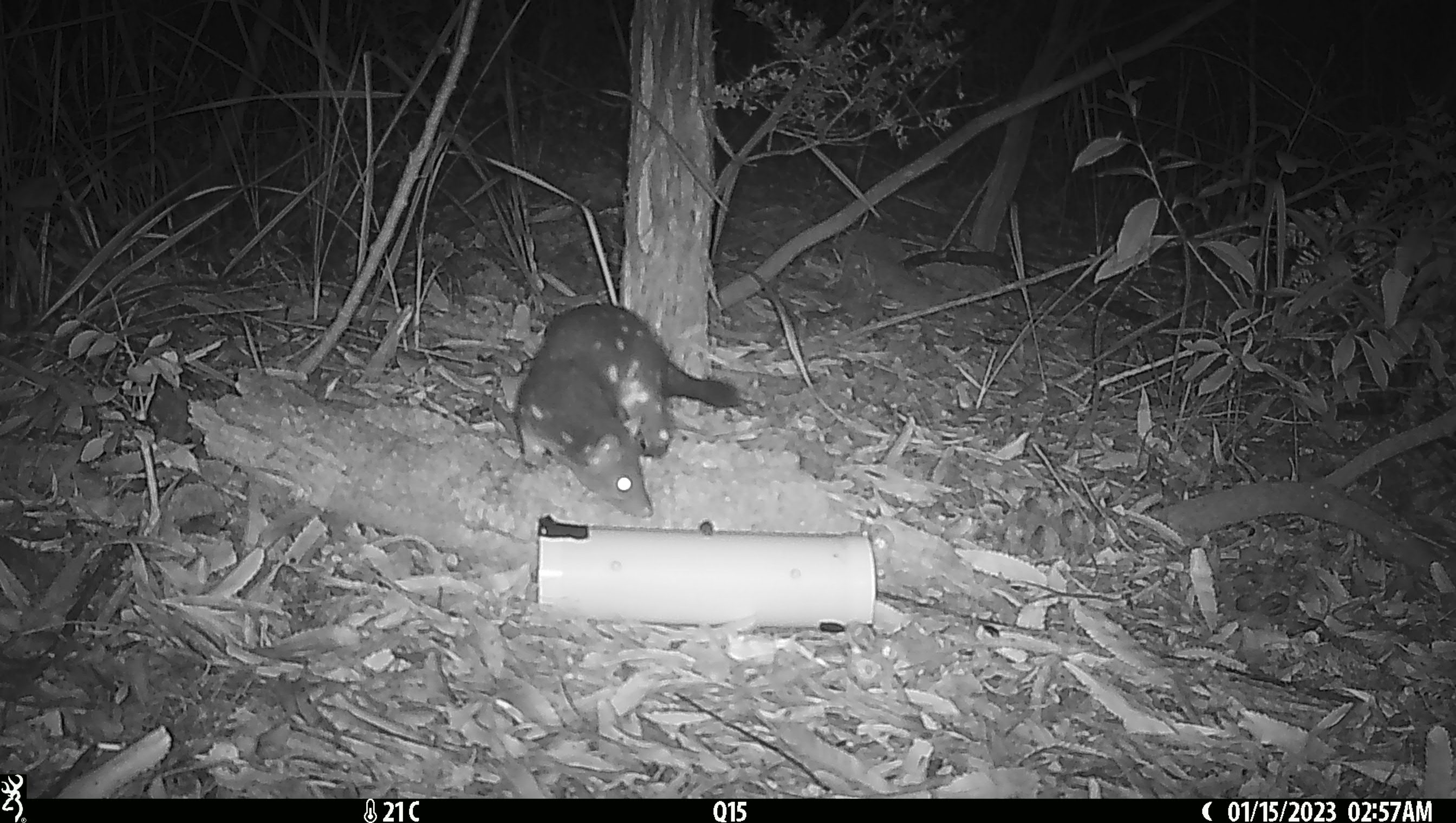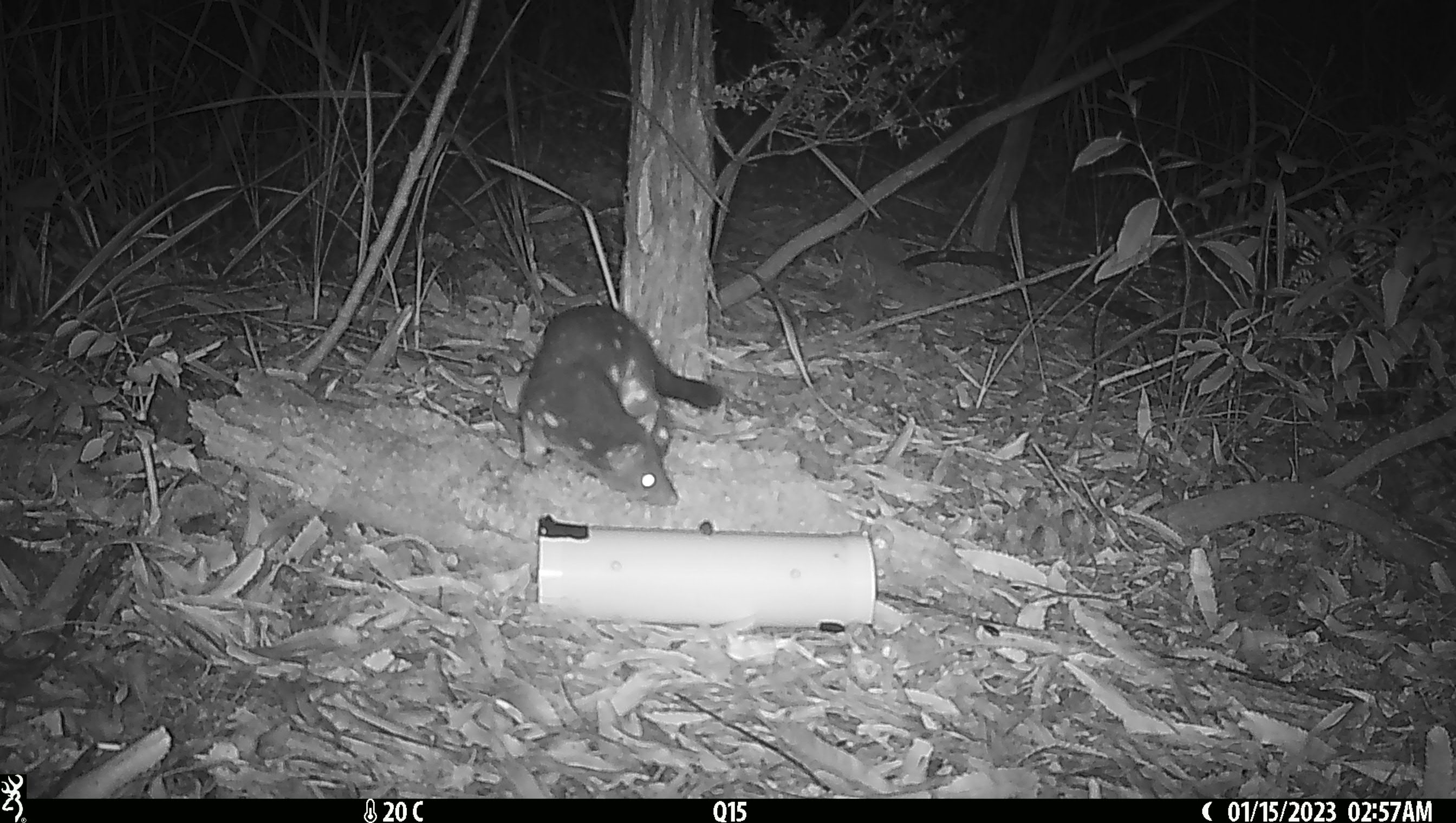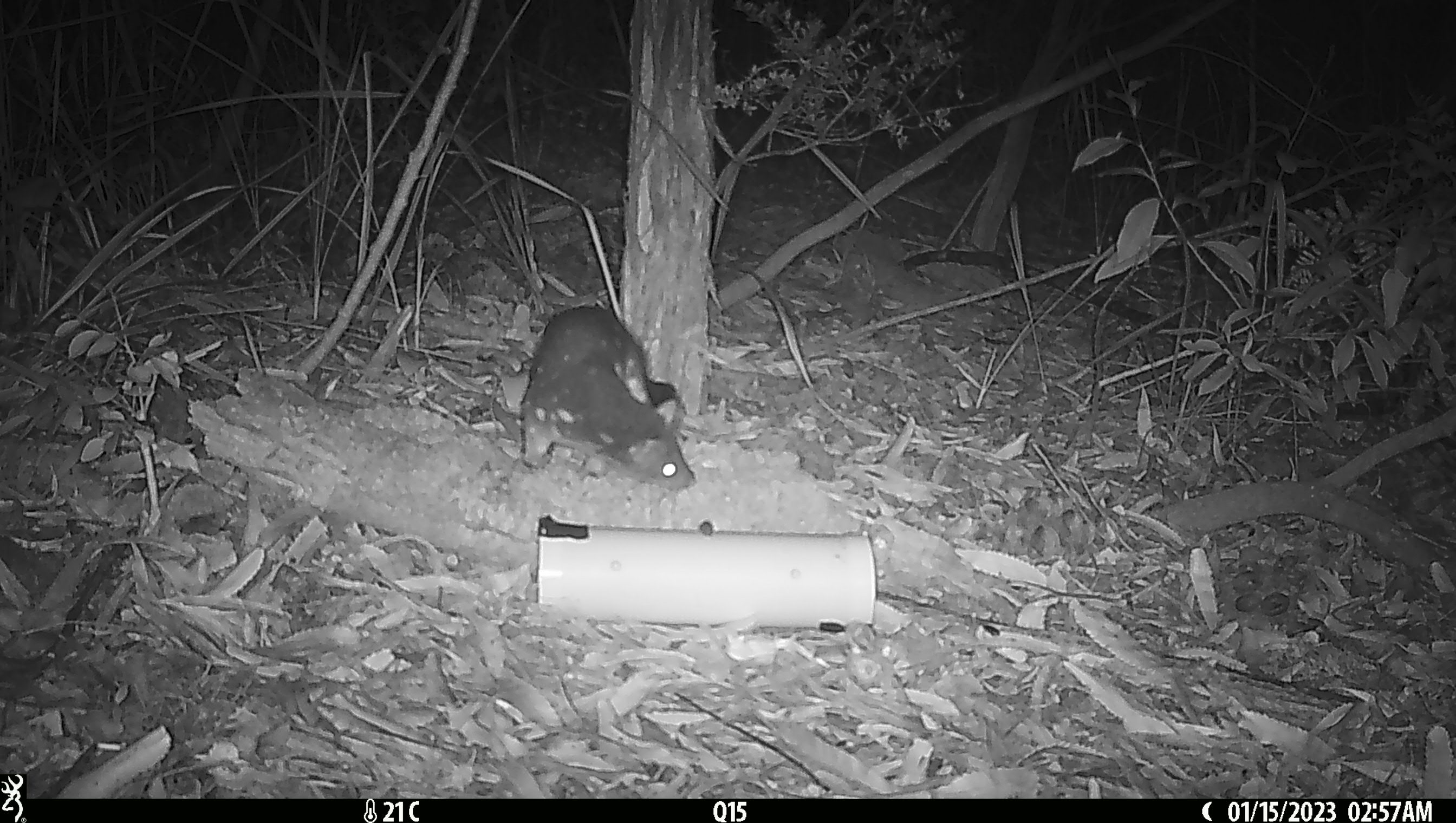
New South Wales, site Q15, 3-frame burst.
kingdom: Animalia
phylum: Chordata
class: Mammalia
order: Dasyuromorphia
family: Dasyuridae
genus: Dasyurus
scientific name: Dasyurus maculatus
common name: spotted-tailed quoll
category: quoll